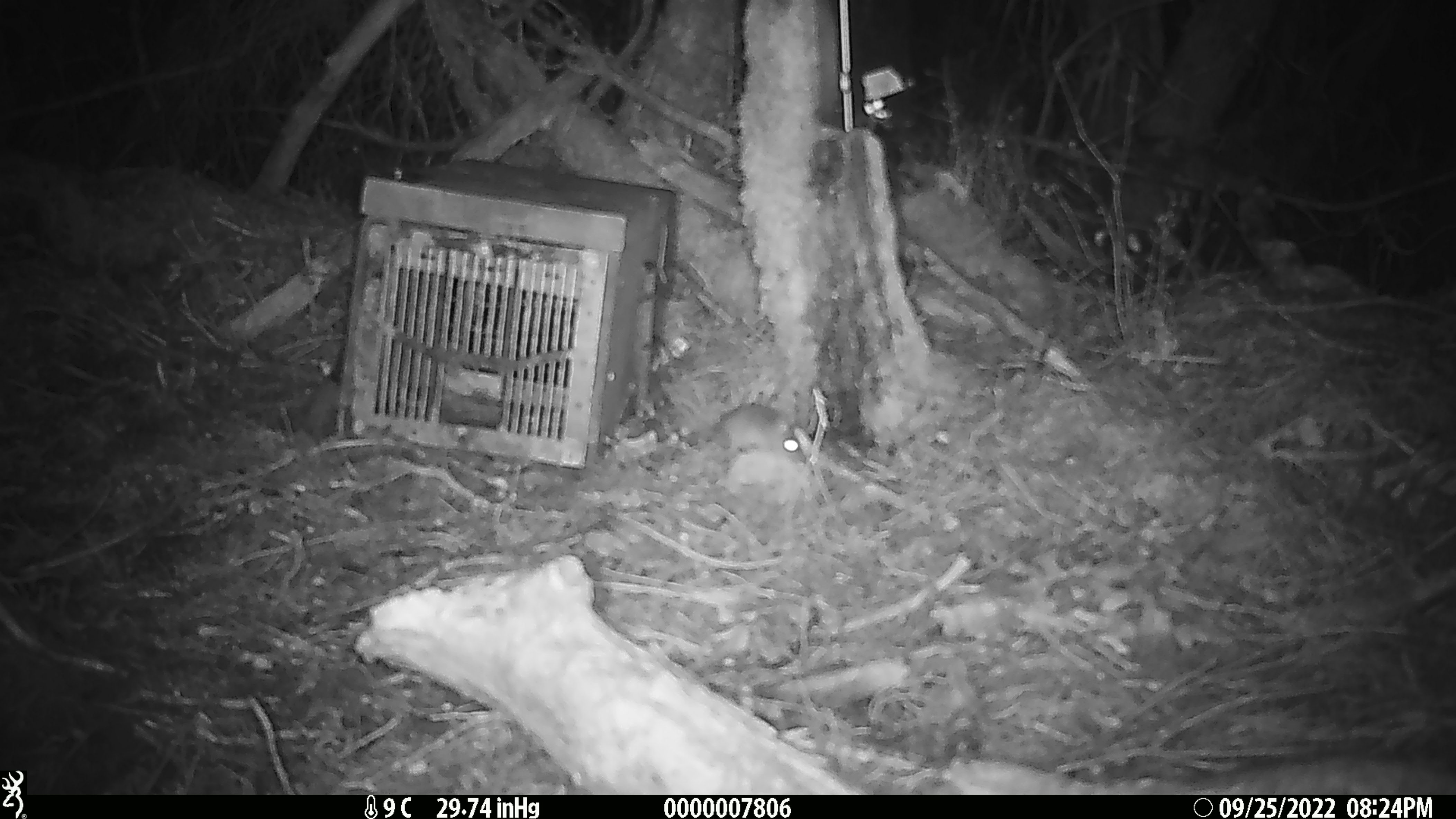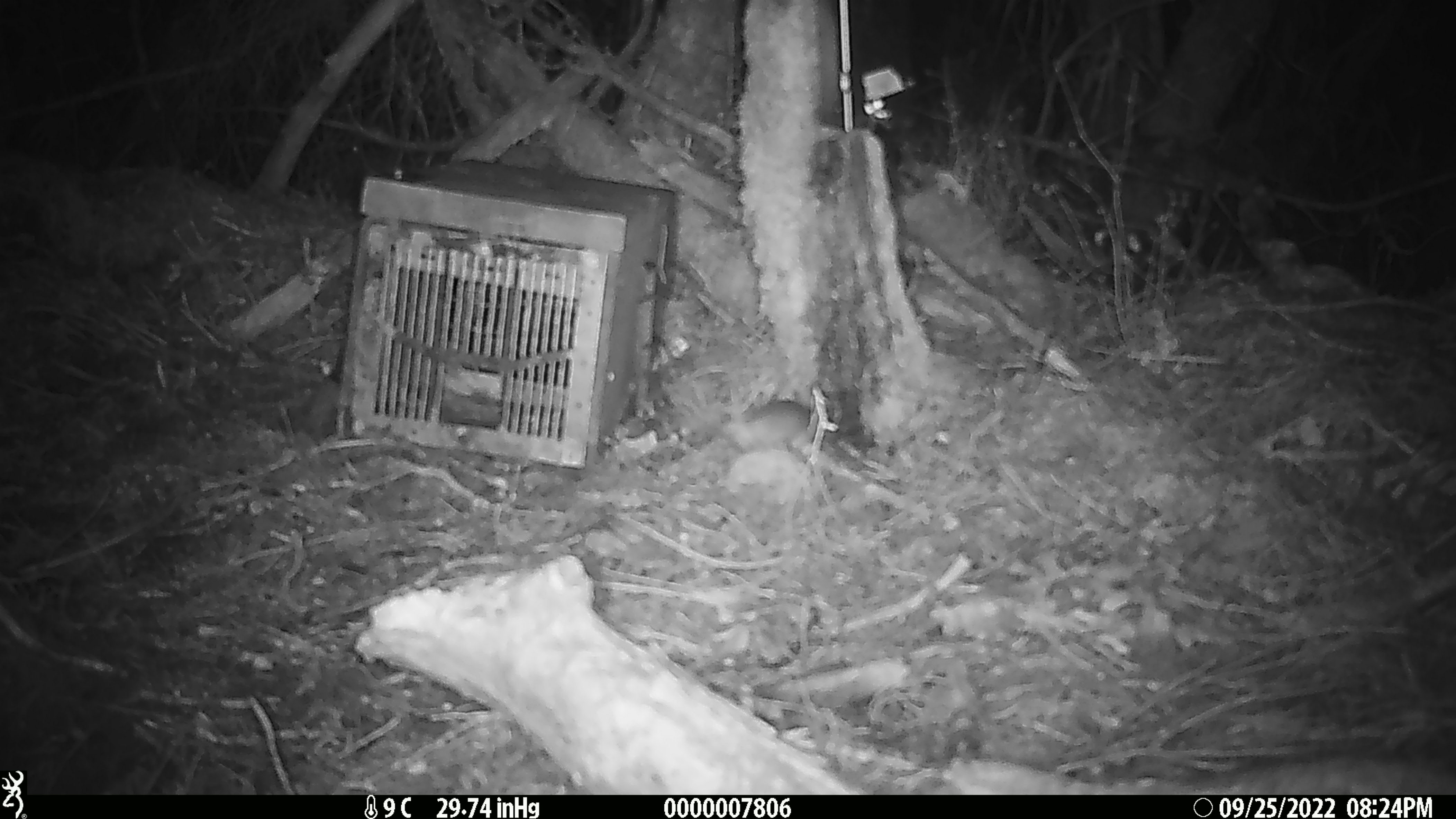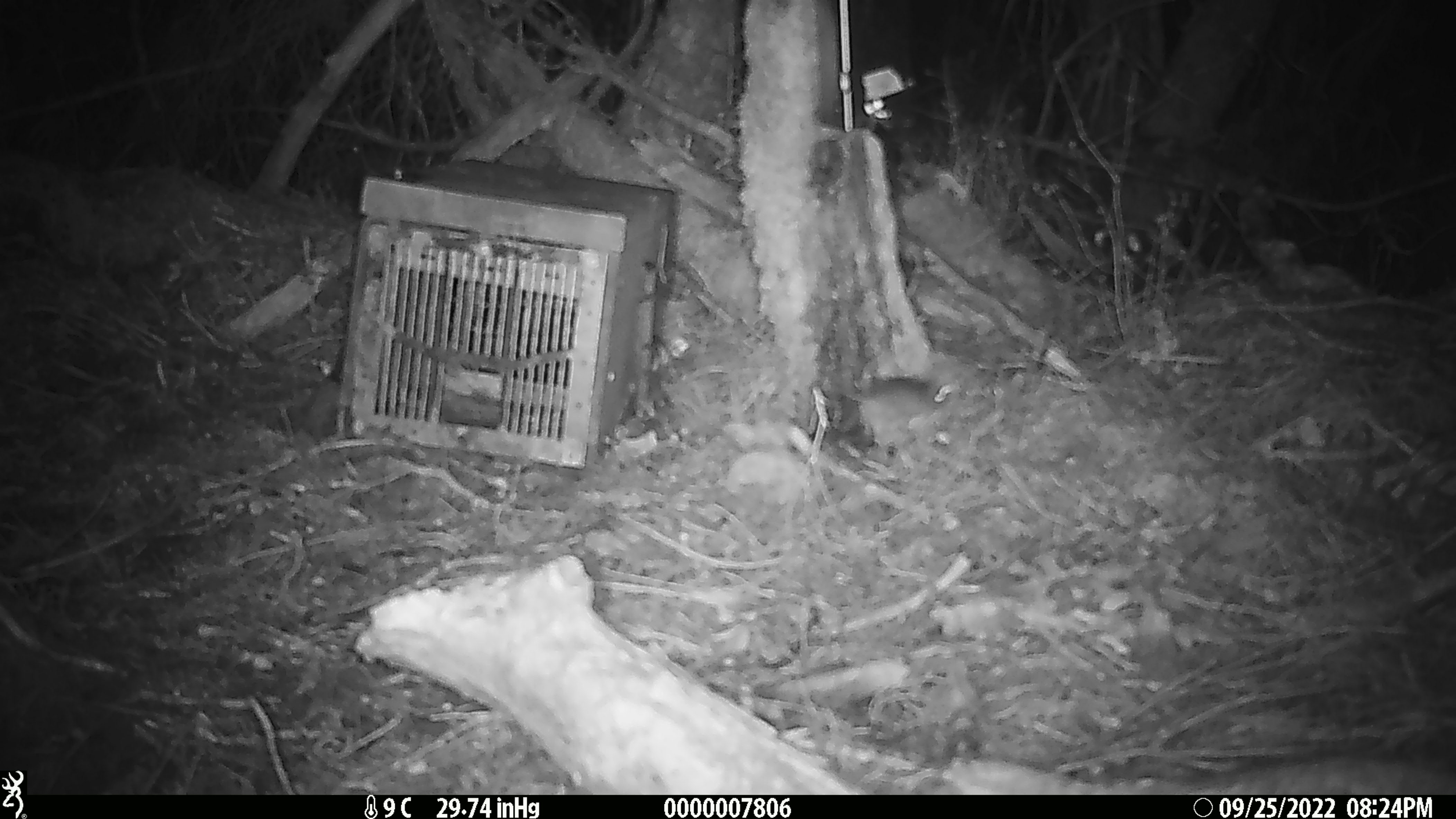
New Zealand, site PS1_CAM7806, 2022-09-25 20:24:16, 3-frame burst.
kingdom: Animalia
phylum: Chordata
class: Mammalia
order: Rodentia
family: Muridae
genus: Mus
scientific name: Mus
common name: mouse